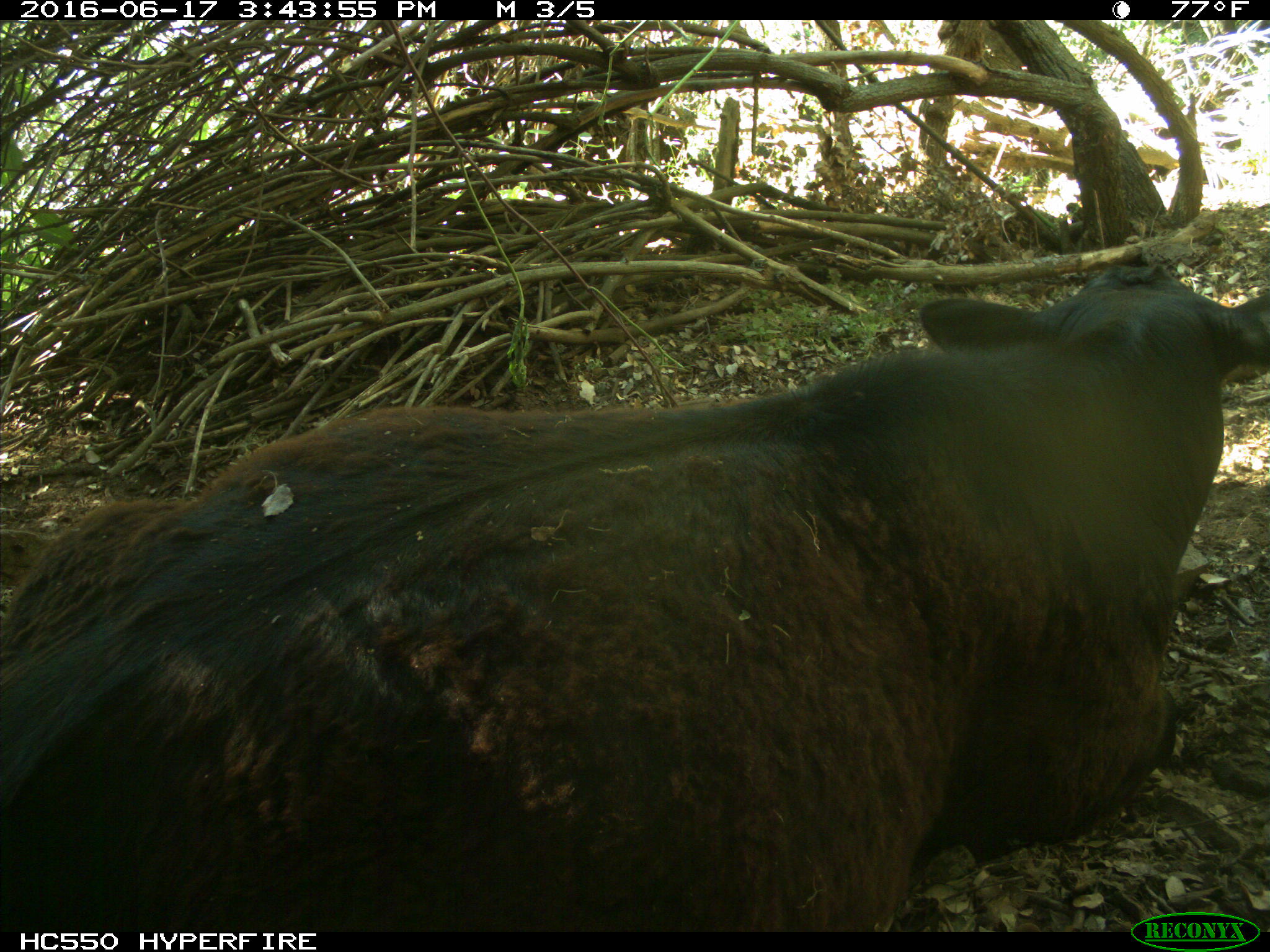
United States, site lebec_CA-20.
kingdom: Animalia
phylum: Chordata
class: Mammalia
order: Artiodactyla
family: Bovidae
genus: Bos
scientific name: Bos taurus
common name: domestic cow